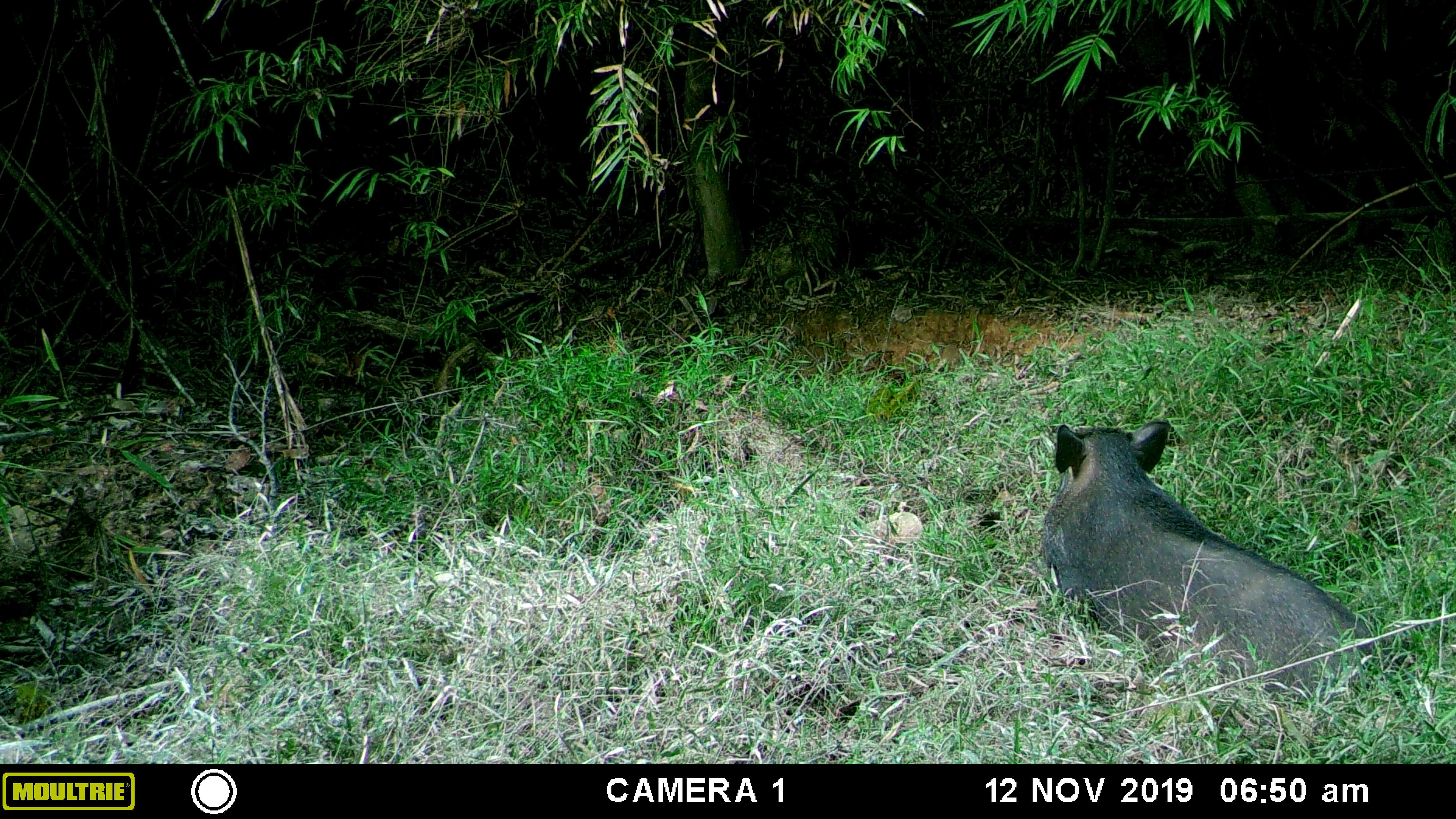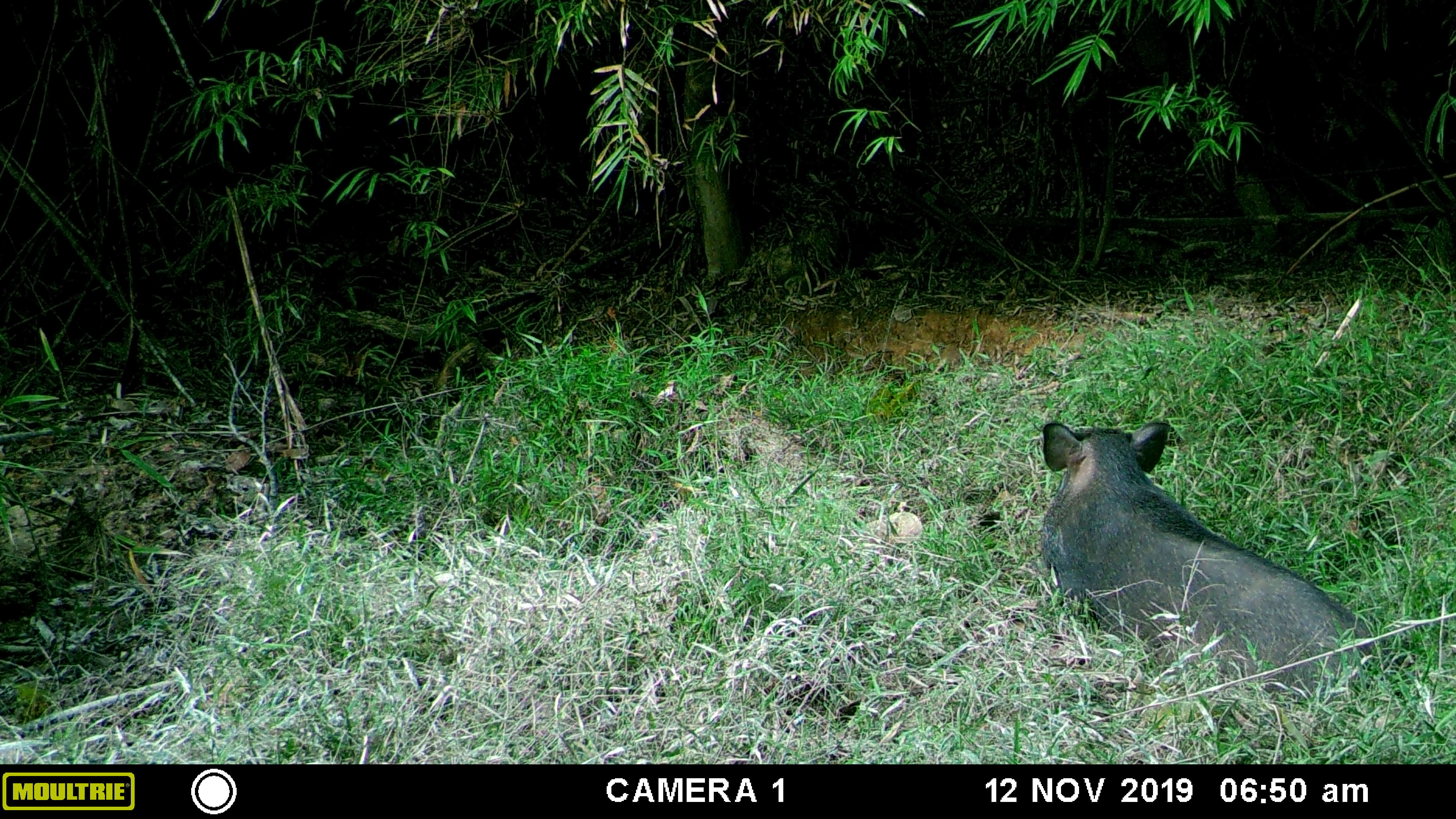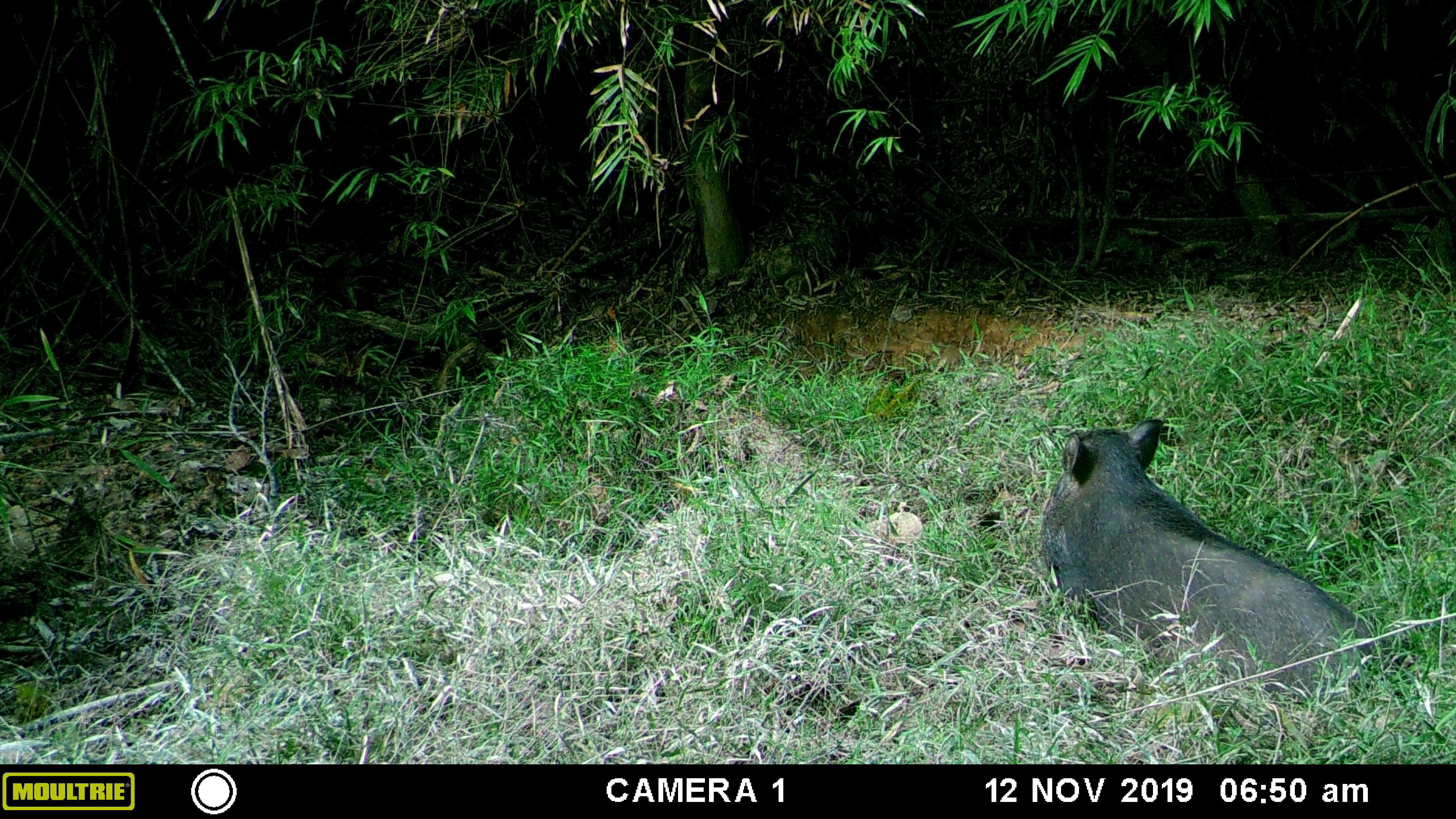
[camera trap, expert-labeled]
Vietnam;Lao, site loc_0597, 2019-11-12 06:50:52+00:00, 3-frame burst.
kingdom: Animalia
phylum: Chordata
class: Mammalia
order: Artiodactyla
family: Suidae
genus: Sus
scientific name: Sus scrofa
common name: eurasian wild pig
Eurasian wild pig (Sus scrofa). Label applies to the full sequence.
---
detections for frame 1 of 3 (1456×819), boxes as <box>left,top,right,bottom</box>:
eurasian wild pig: <box>1038,420,1375,697</box>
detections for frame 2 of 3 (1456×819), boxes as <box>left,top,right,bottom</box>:
eurasian wild pig: <box>1038,420,1374,693</box>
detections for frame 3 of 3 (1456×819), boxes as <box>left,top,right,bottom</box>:
eurasian wild pig: <box>1037,417,1376,695</box>